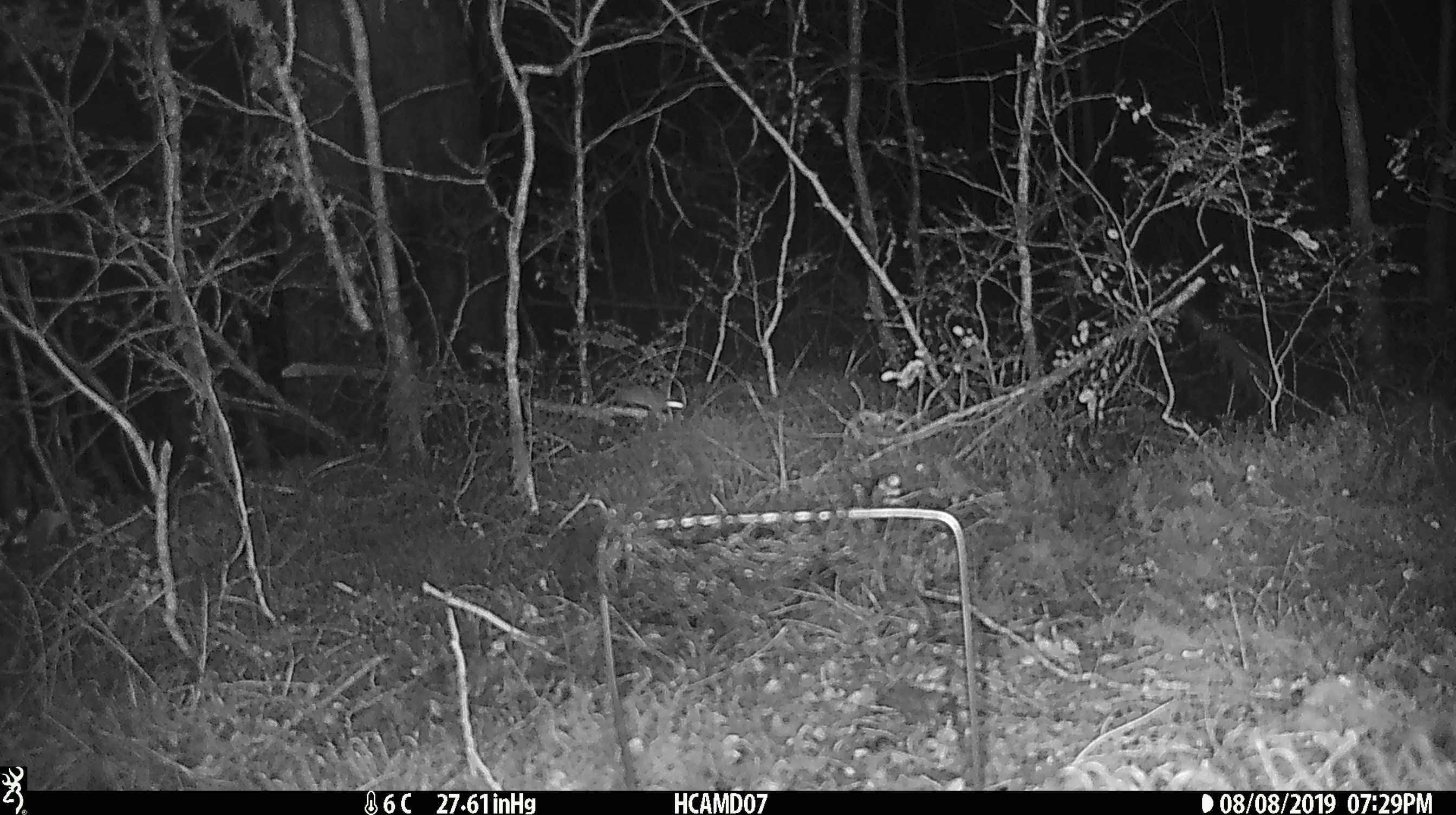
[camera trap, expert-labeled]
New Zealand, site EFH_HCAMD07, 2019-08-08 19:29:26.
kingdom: Animalia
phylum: Chordata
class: Mammalia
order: Rodentia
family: Muridae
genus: Mus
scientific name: Mus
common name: mouse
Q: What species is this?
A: Mouse (Mus).